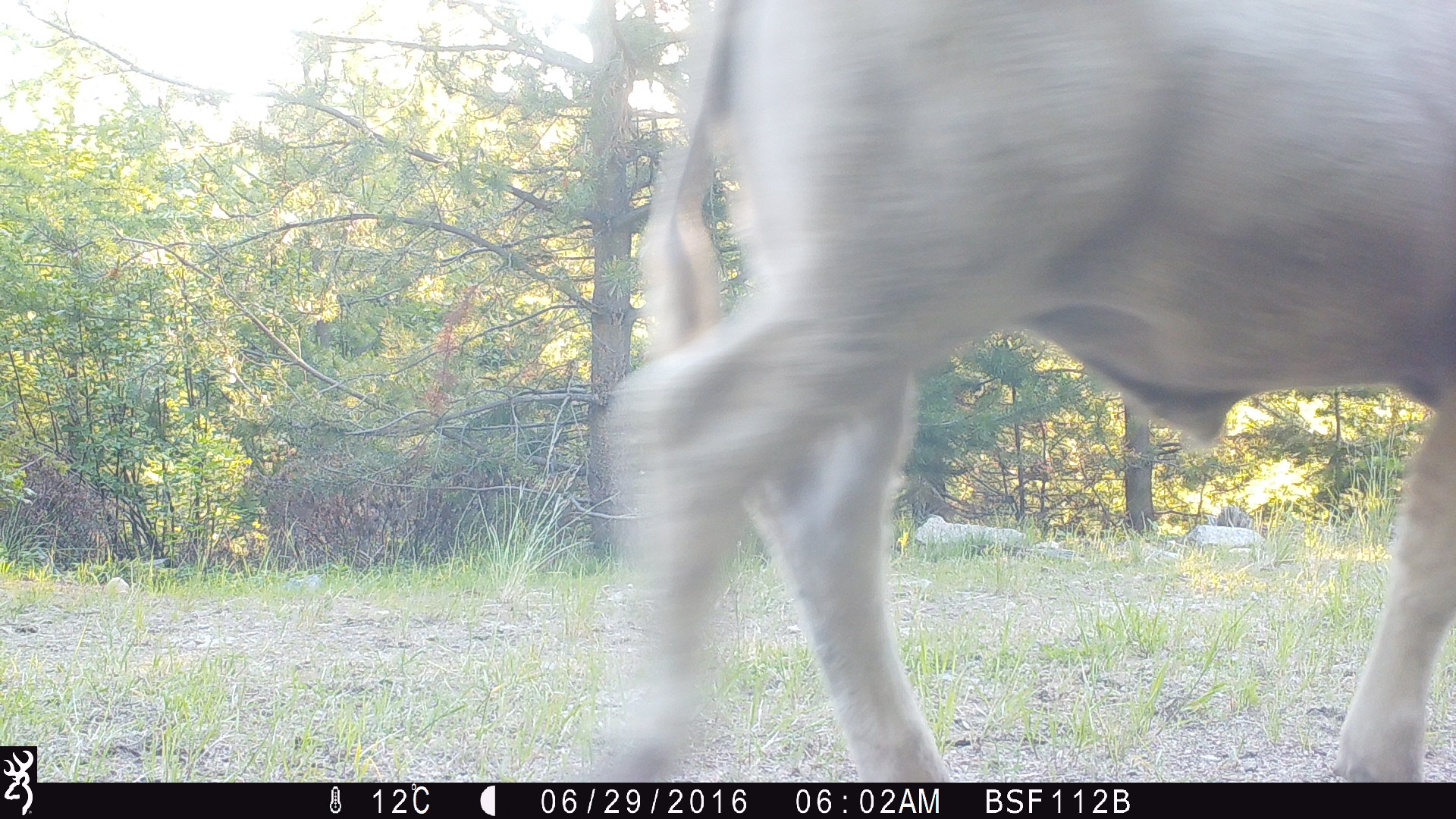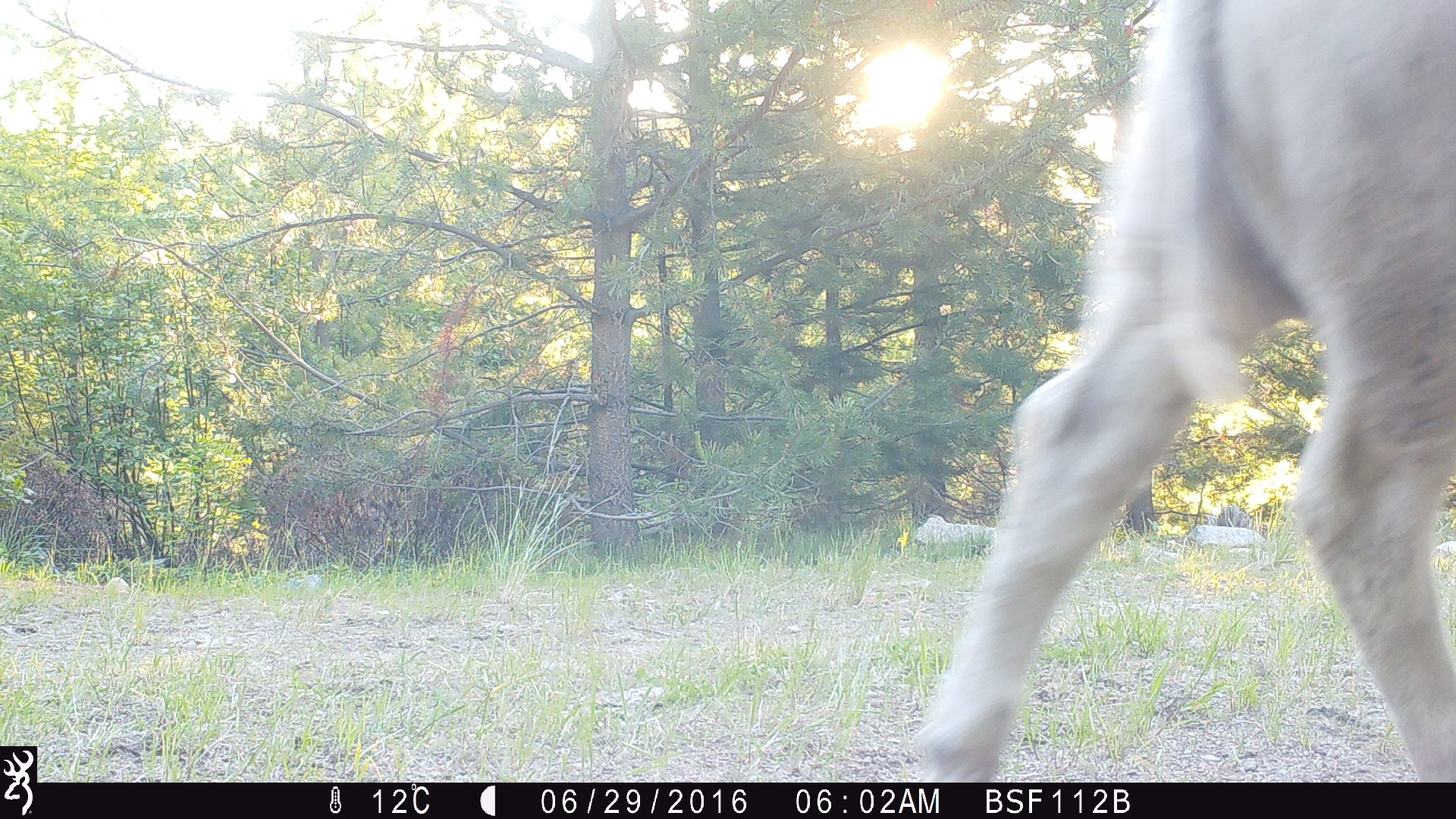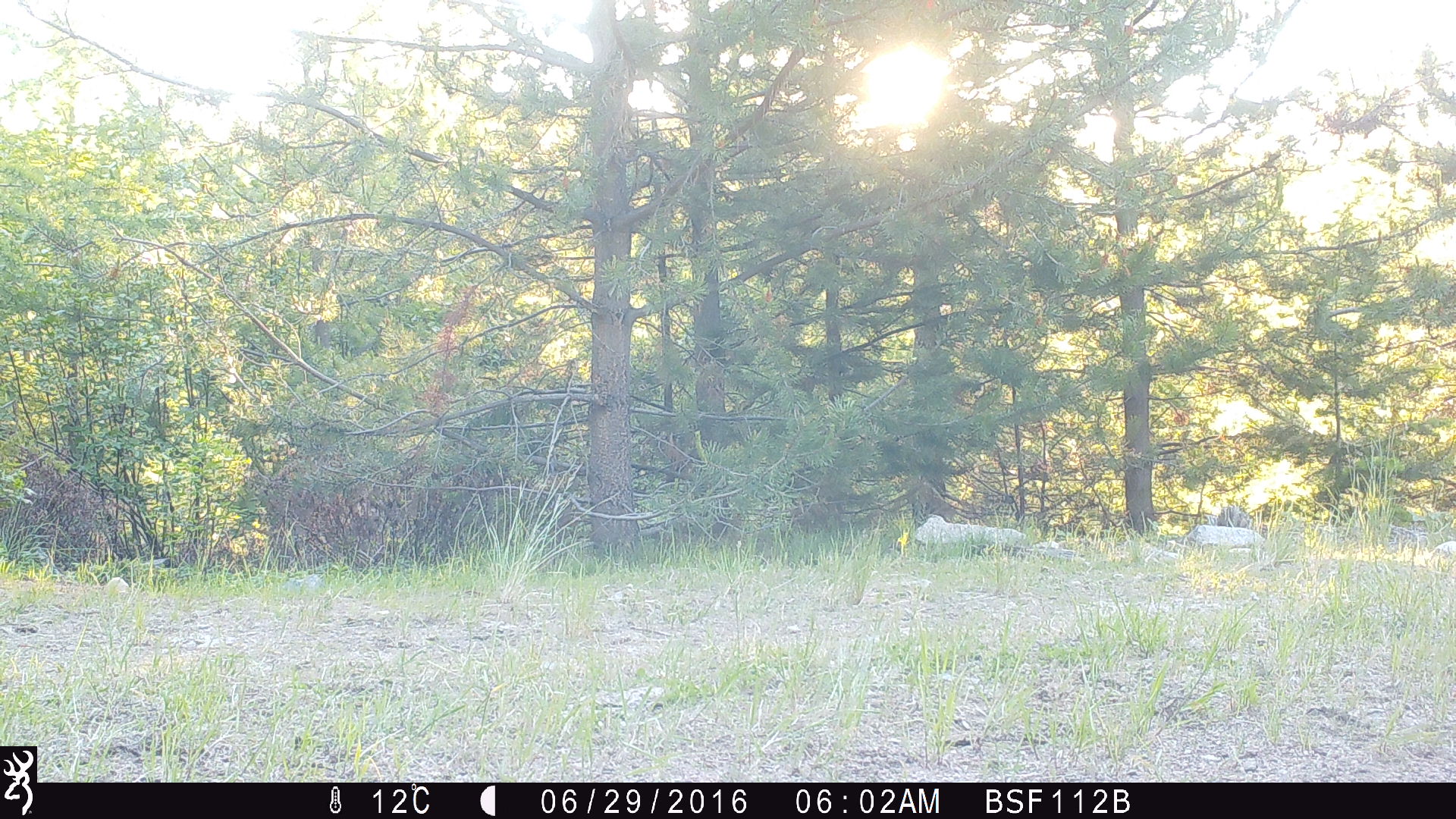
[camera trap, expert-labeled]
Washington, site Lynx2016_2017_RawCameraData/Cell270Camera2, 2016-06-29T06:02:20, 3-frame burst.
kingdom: Animalia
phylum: Chordata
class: Mammalia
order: Artiodactyla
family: Bovidae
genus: Bos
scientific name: Bos taurus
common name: domestic cattle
Domestic cattle (Bos taurus). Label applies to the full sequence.